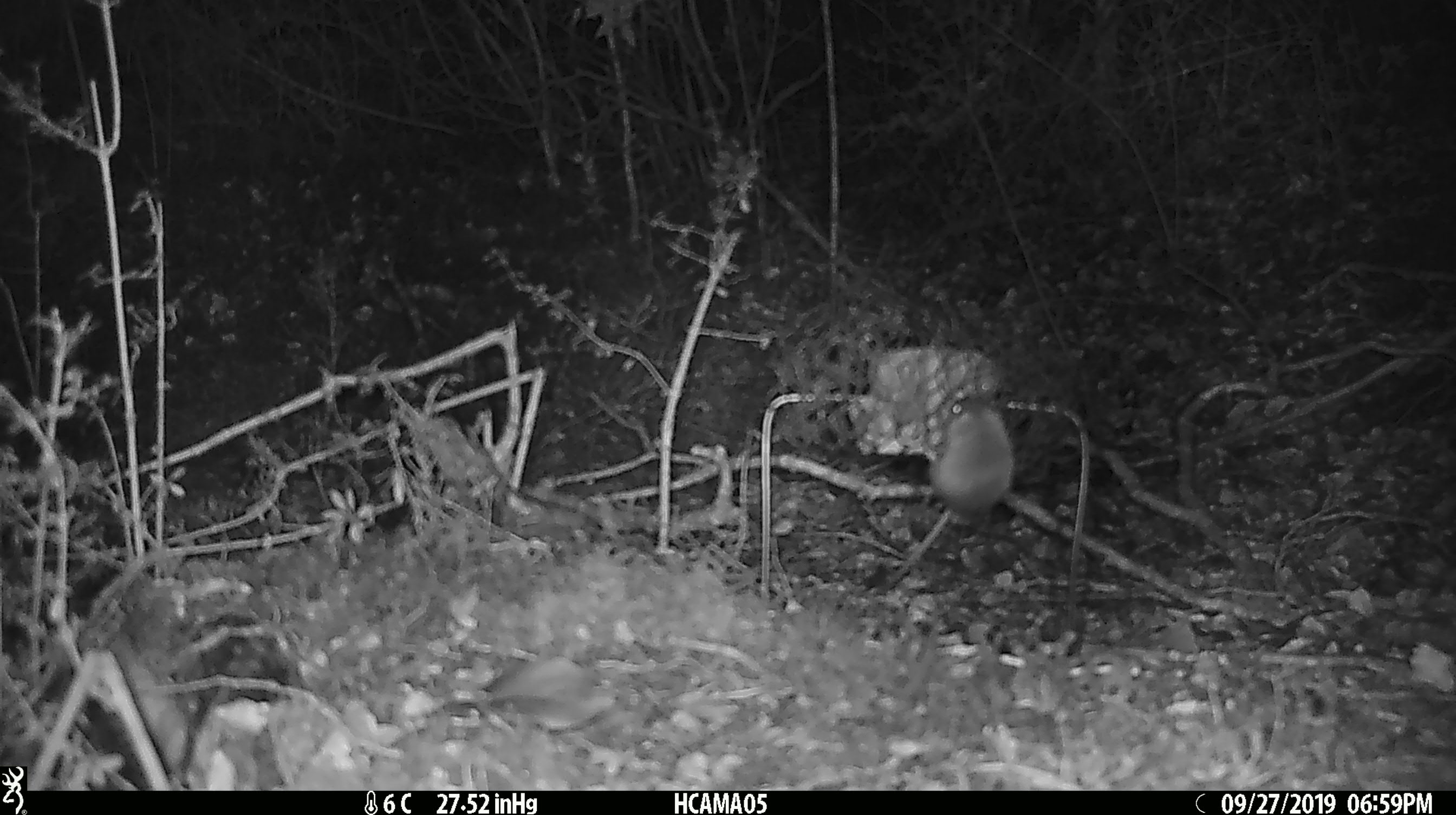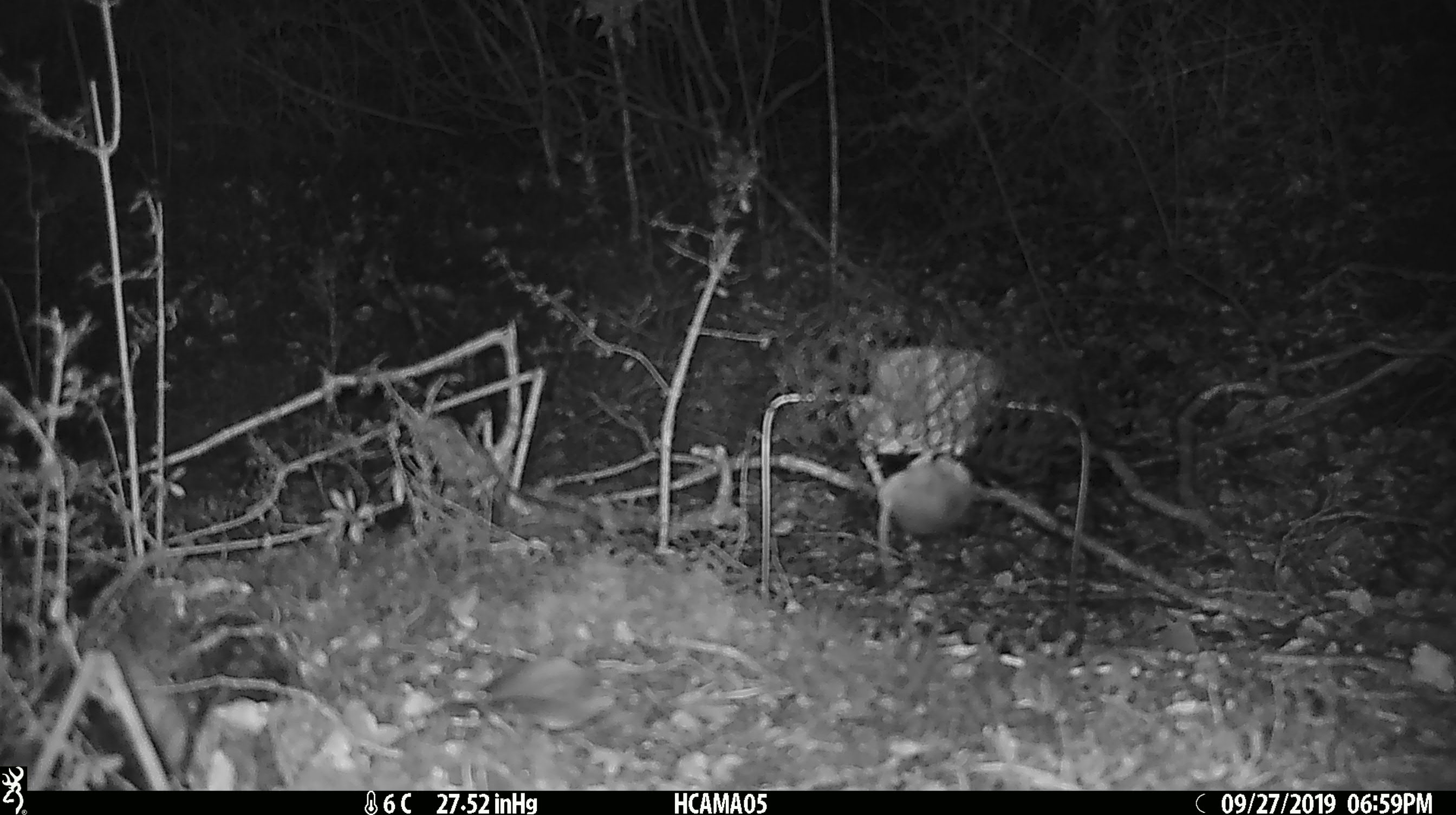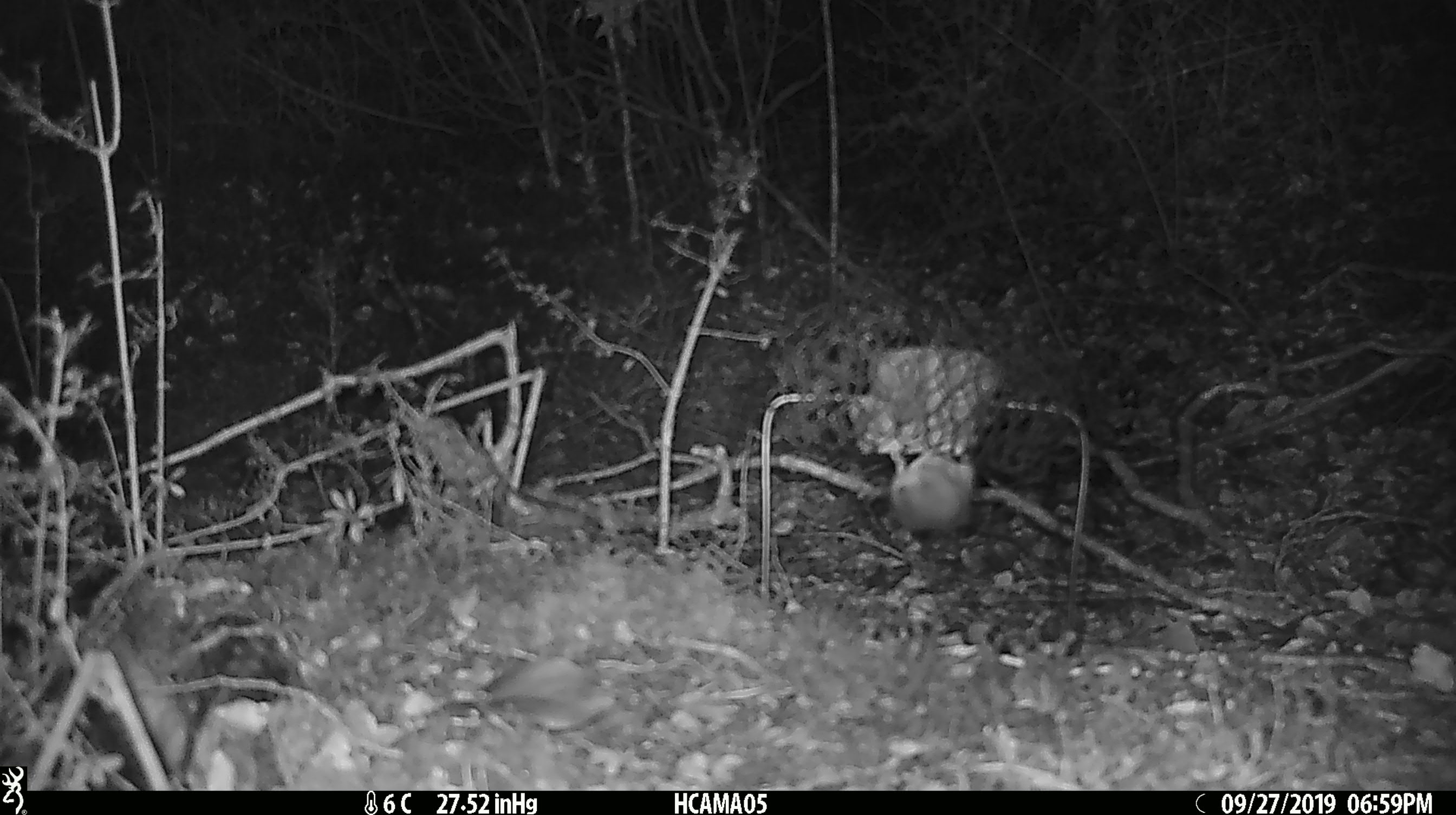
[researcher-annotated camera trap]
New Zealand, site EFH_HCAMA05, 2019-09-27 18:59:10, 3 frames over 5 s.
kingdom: Animalia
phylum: Chordata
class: Mammalia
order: Rodentia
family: Muridae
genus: Rattus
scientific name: Rattus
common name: rat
Rat (Rattus).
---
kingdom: Animalia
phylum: Chordata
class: Mammalia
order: Rodentia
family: Muridae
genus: Mus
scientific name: Mus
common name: mouse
Mouse (Mus).